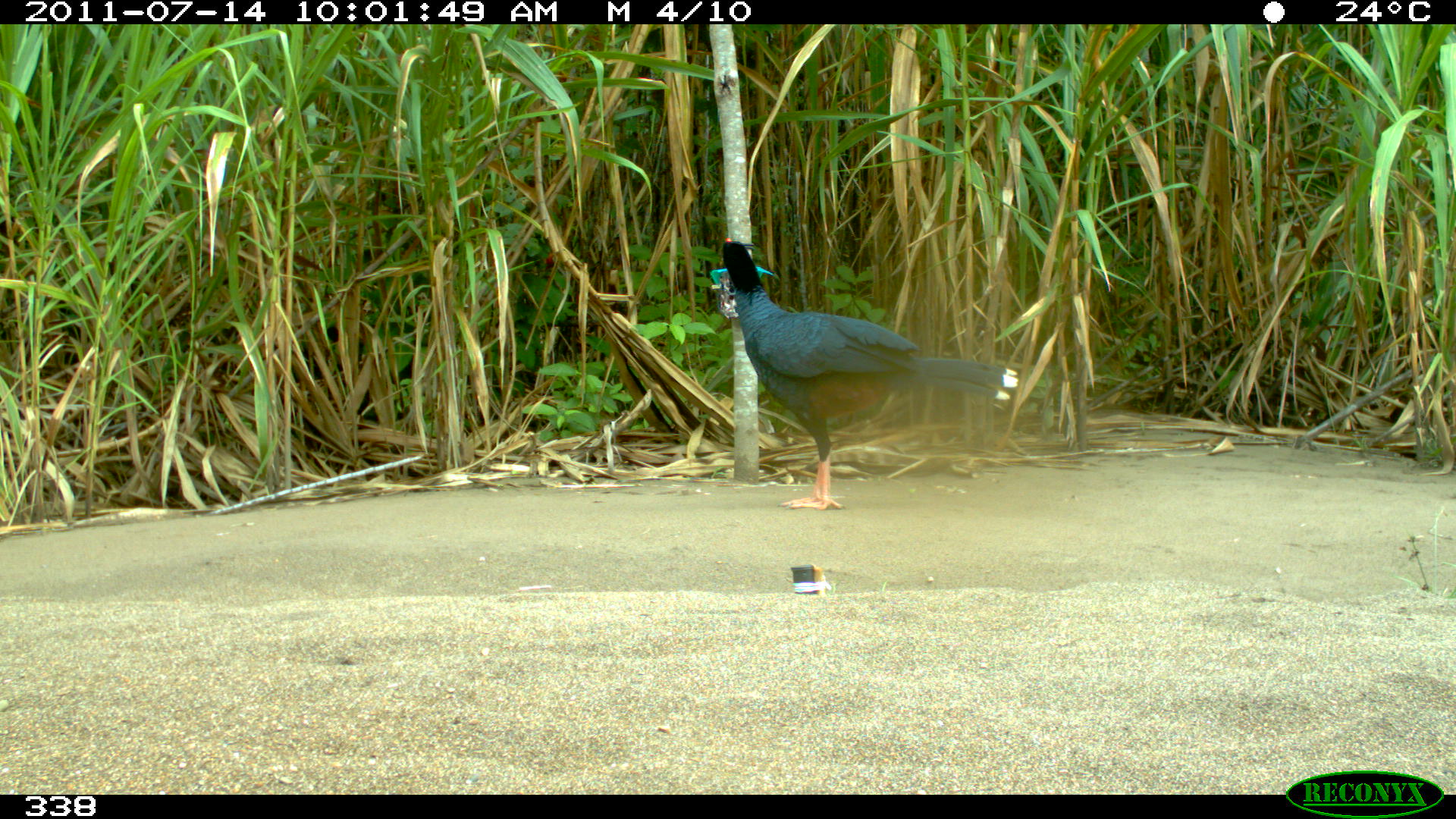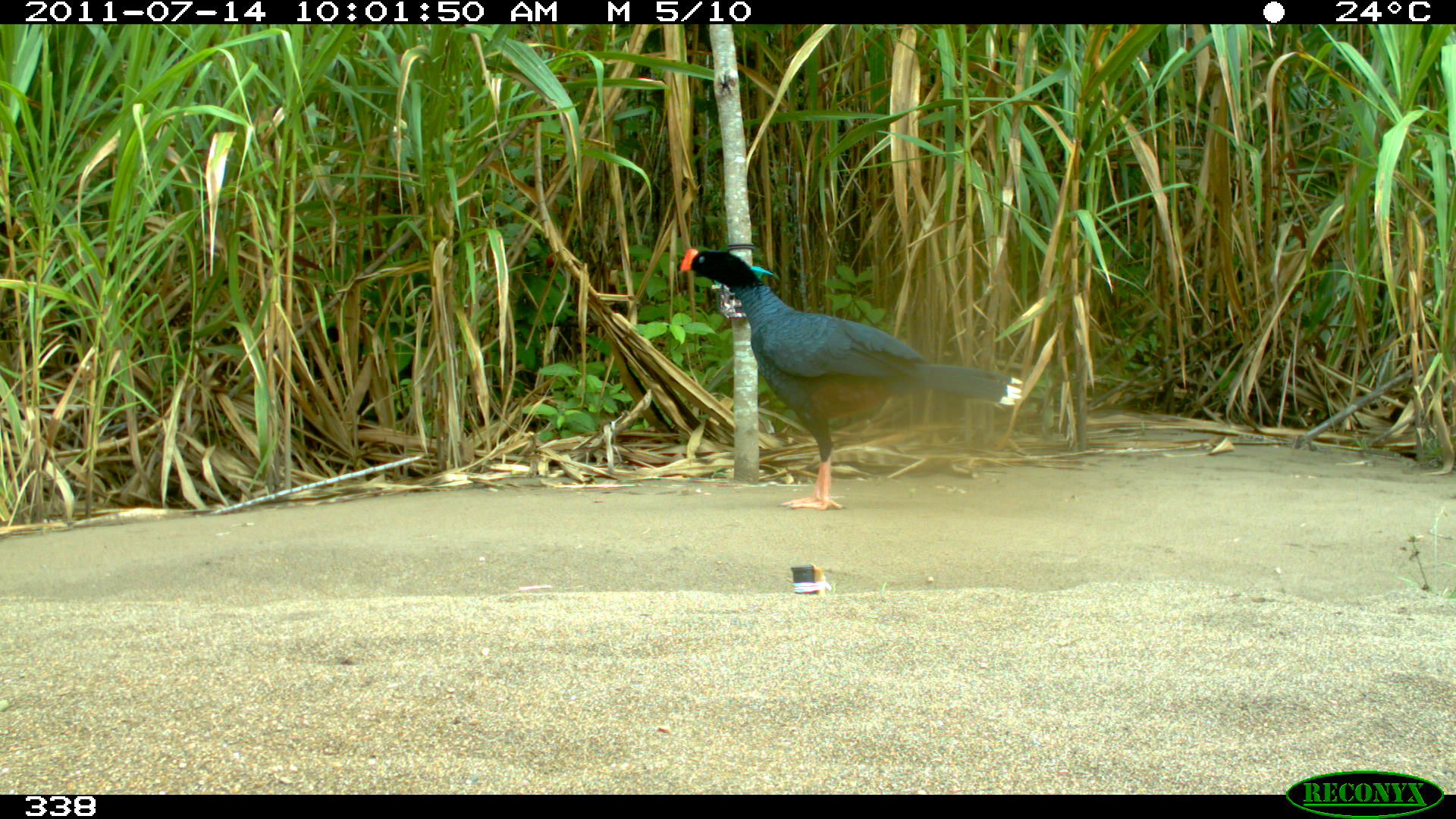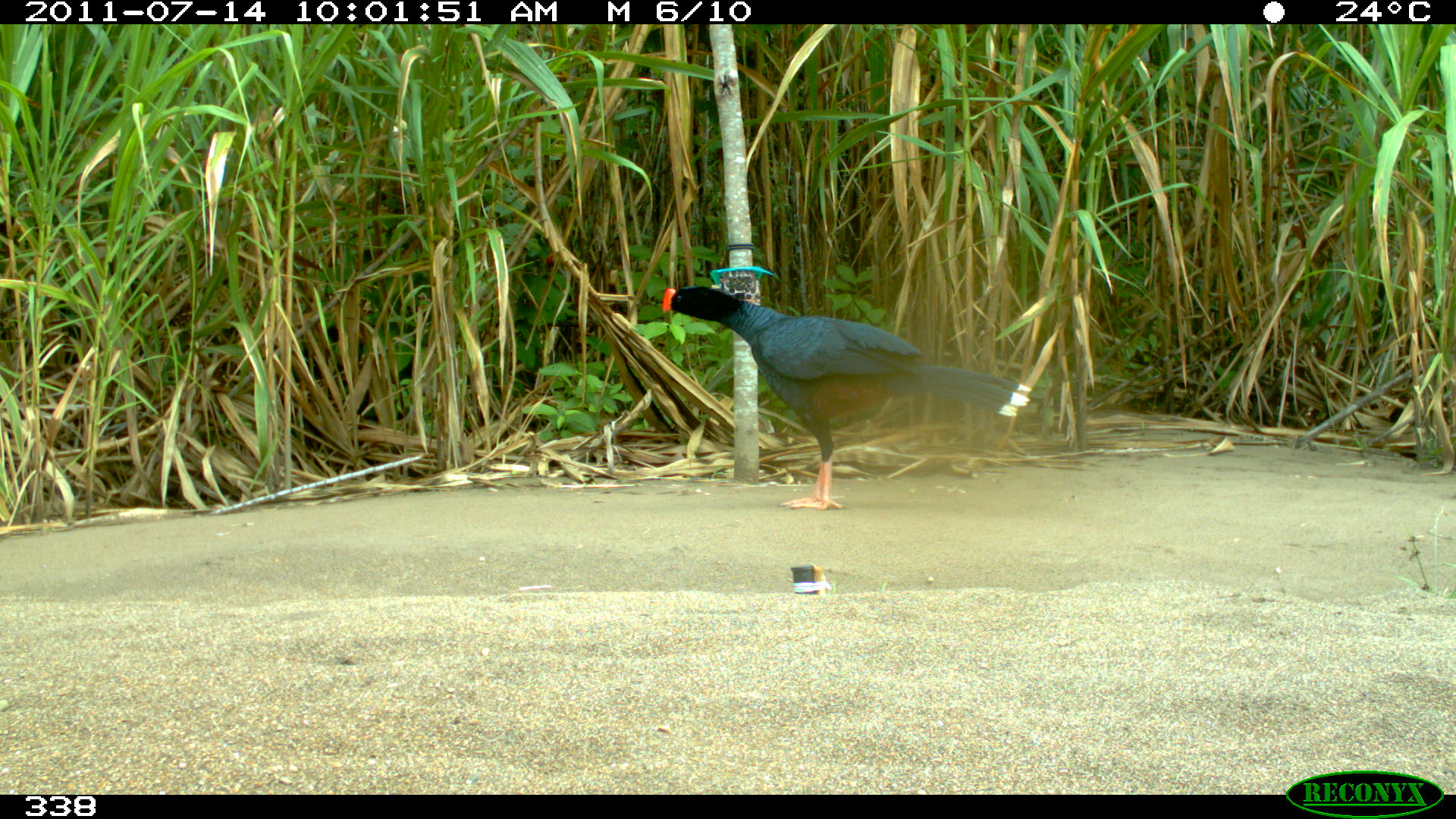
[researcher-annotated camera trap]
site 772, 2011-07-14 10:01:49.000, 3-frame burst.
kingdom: Animalia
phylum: Chordata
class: Aves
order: Galliformes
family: Cracidae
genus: Mitu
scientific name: Mitu tuberosum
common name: razor-billed curassow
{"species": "Mitu tuberosum (razor-billed curassow)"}